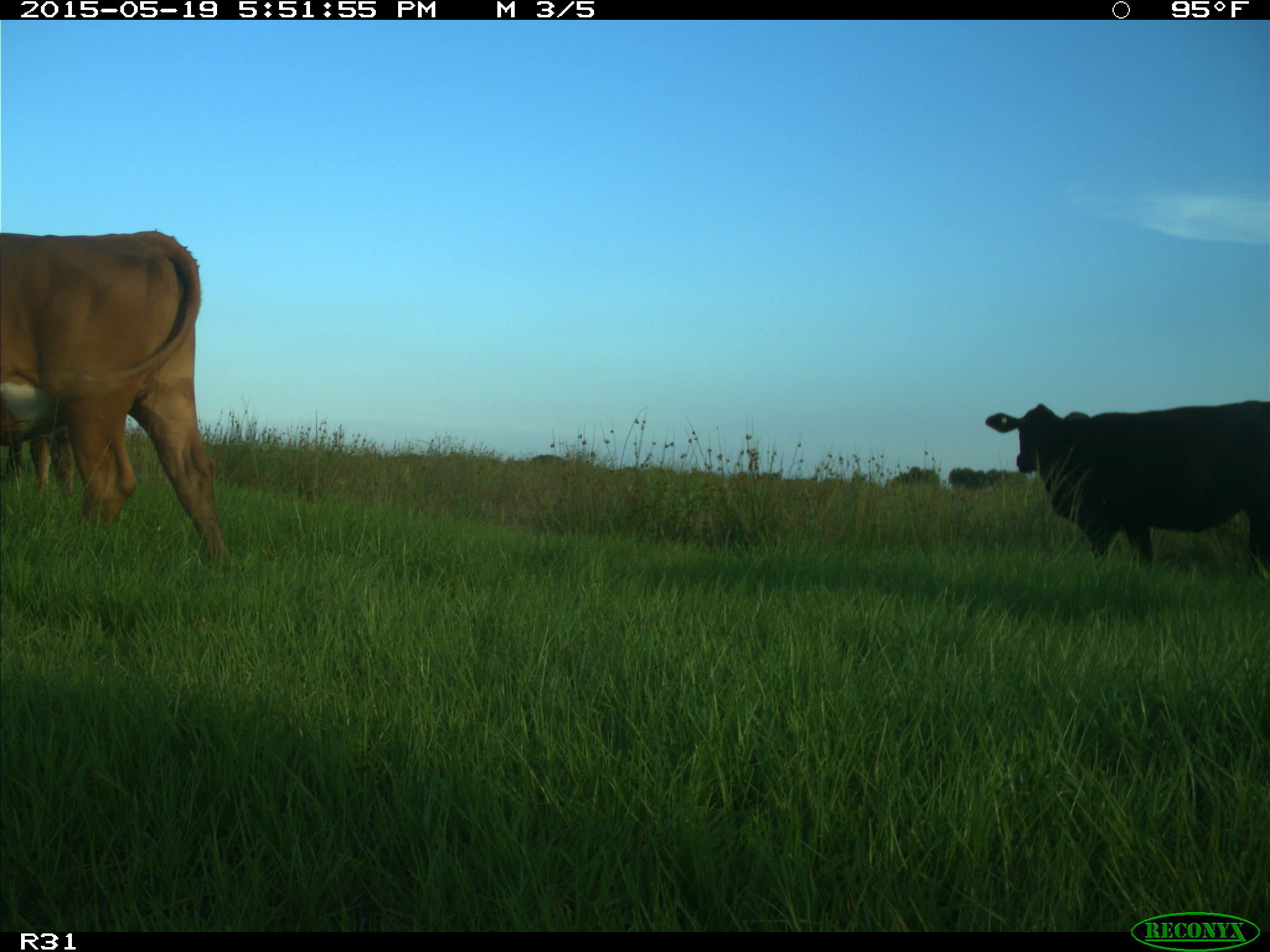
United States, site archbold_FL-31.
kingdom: Animalia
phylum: Chordata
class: Mammalia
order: Artiodactyla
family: Bovidae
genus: Bos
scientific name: Bos taurus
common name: domestic cow